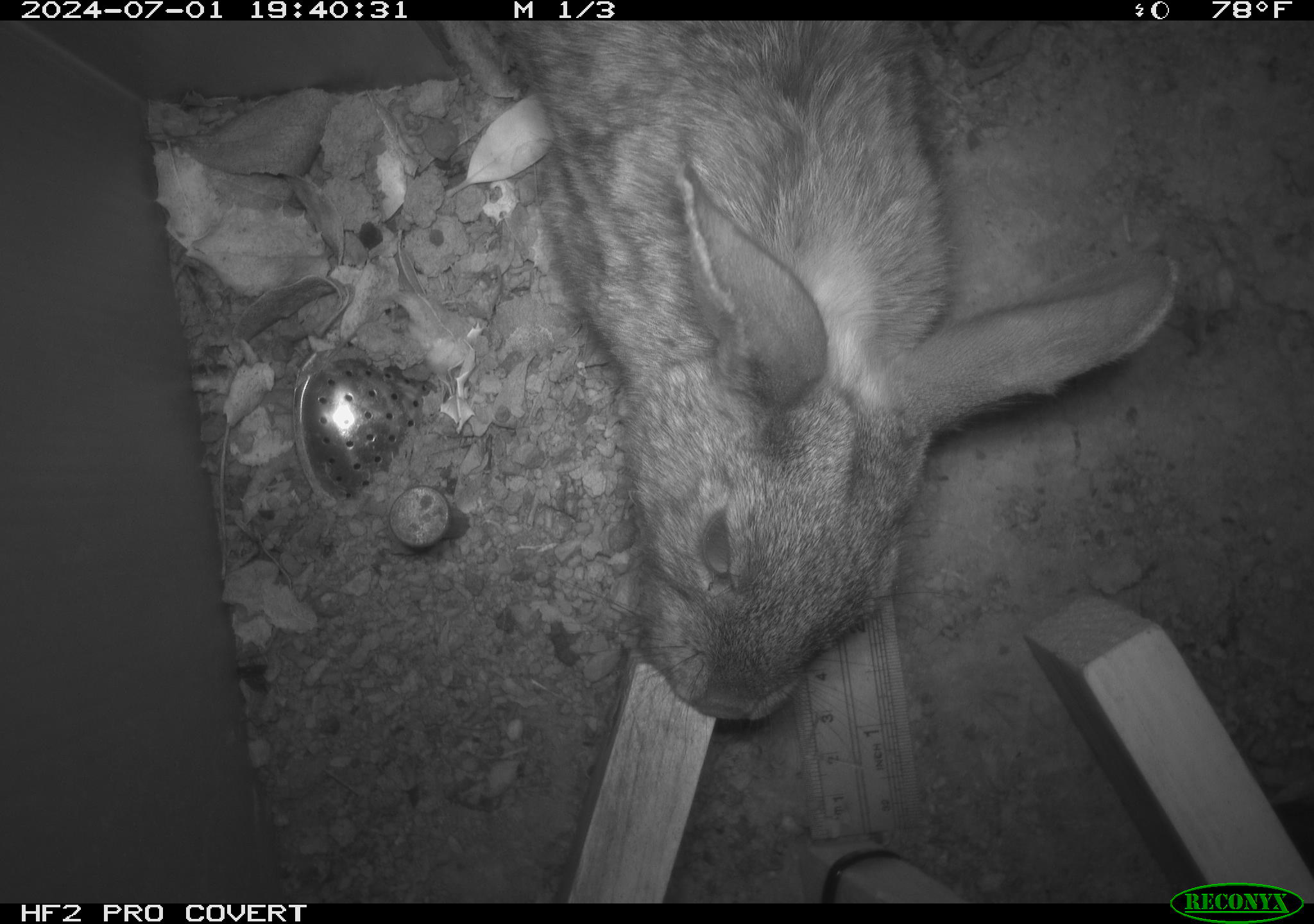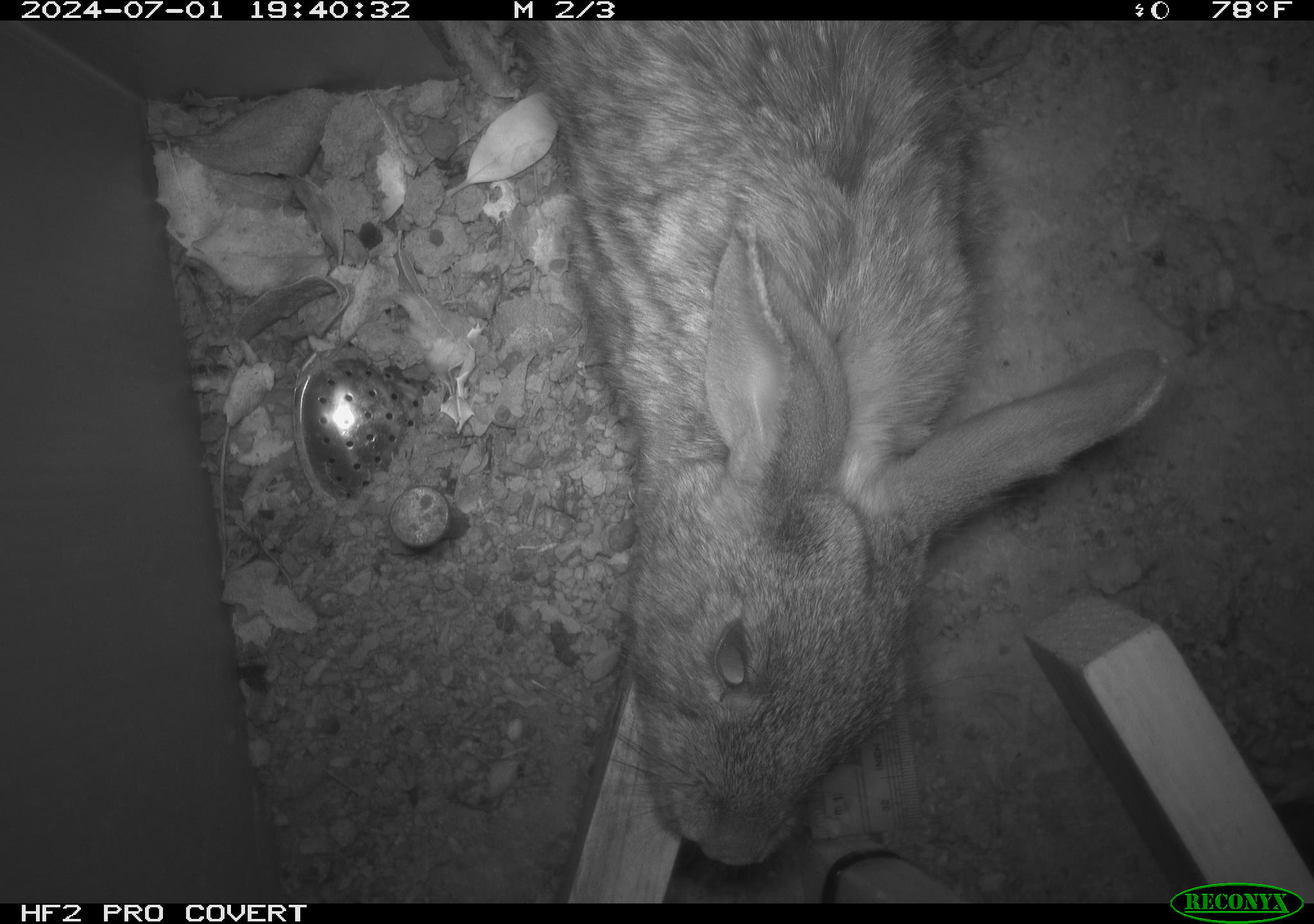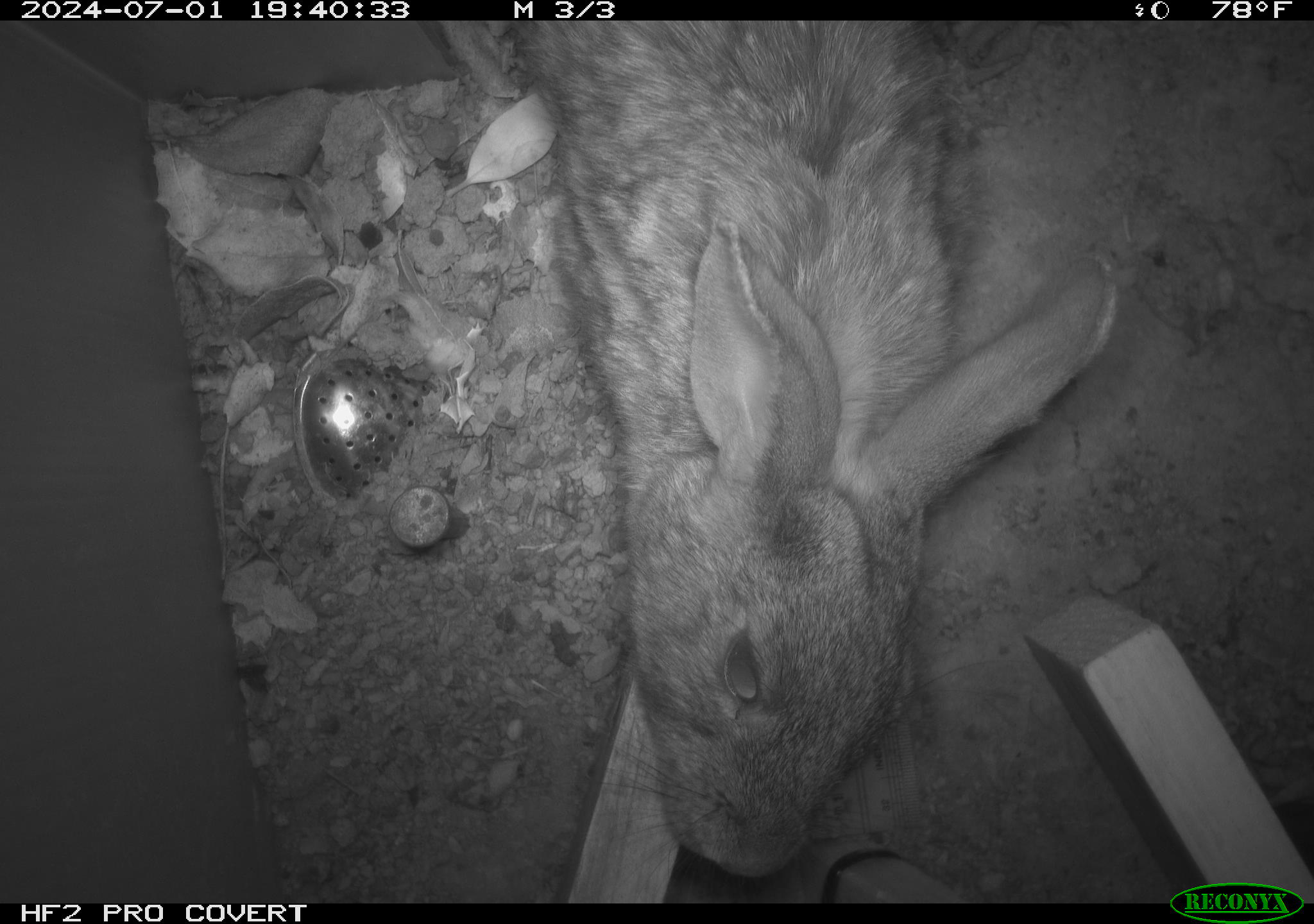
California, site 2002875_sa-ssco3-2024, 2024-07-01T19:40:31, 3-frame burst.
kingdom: Animalia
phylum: Chordata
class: Mammalia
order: Lagomorpha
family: Leporidae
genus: Lepus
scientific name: Lepus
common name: hares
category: lepus species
Lepus species (hares) (Lepus).